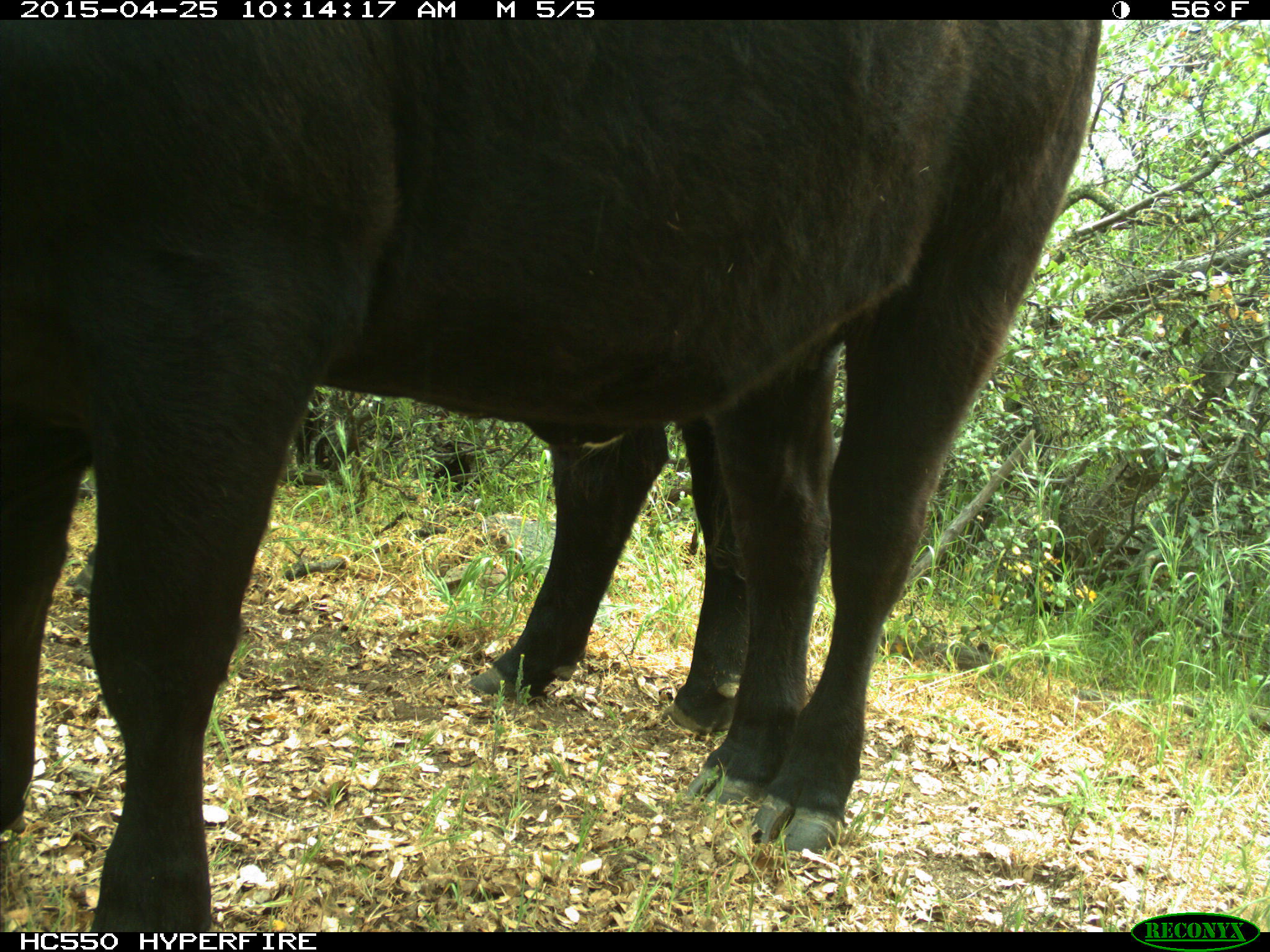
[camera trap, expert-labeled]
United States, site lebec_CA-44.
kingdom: Animalia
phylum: Chordata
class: Mammalia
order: Artiodactyla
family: Suidae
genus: Sus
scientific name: Sus scrofa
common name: wild boar